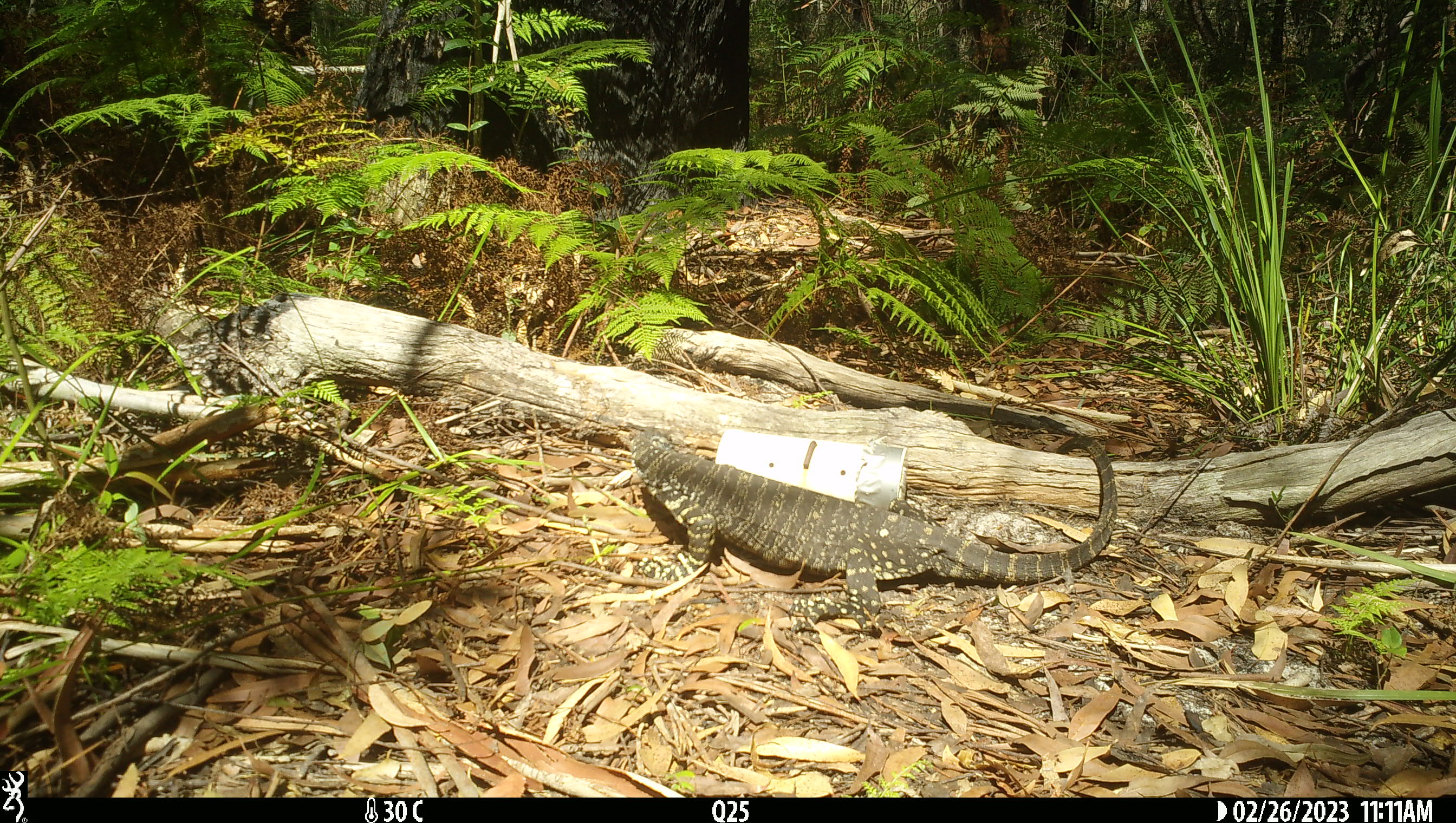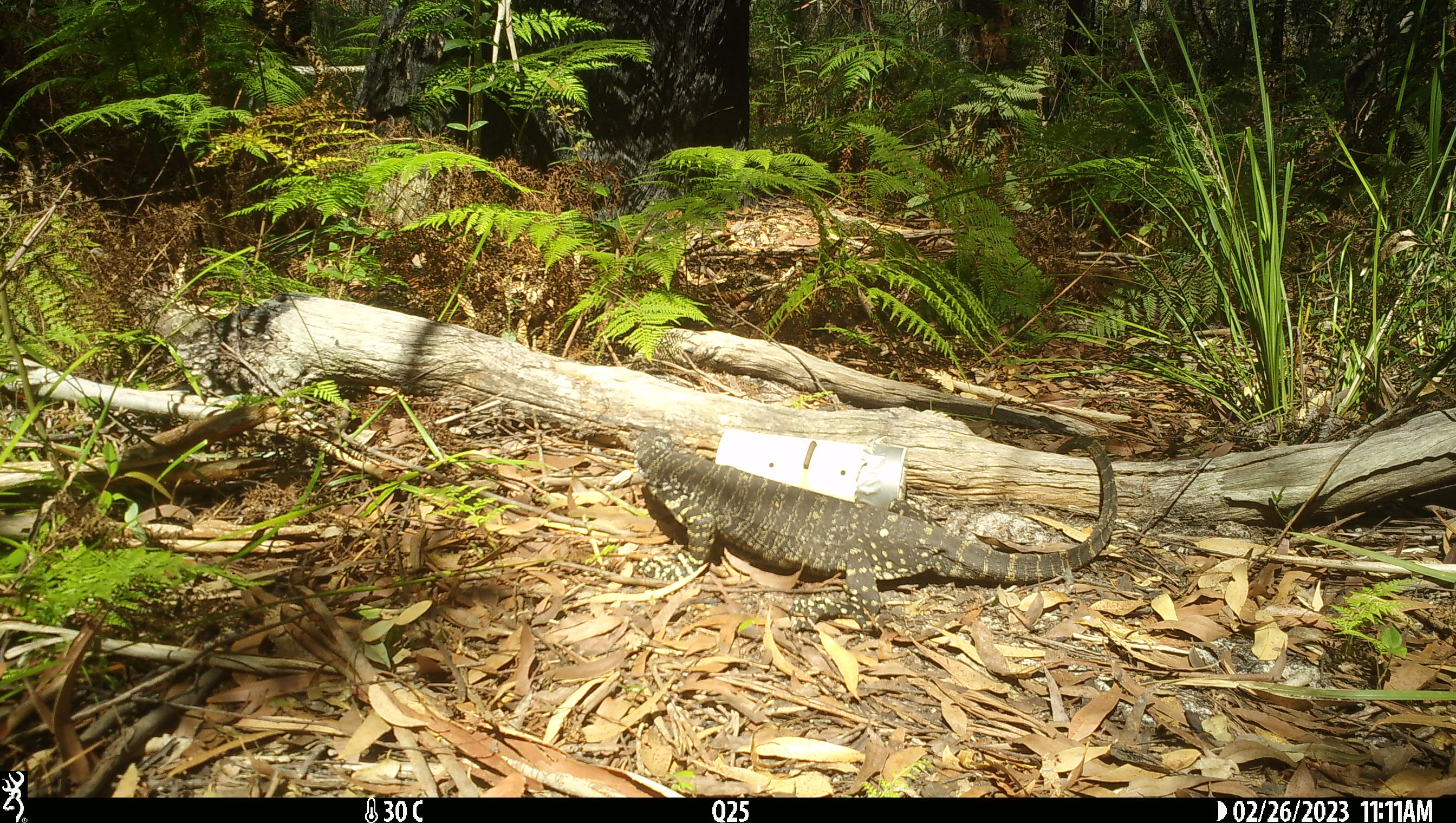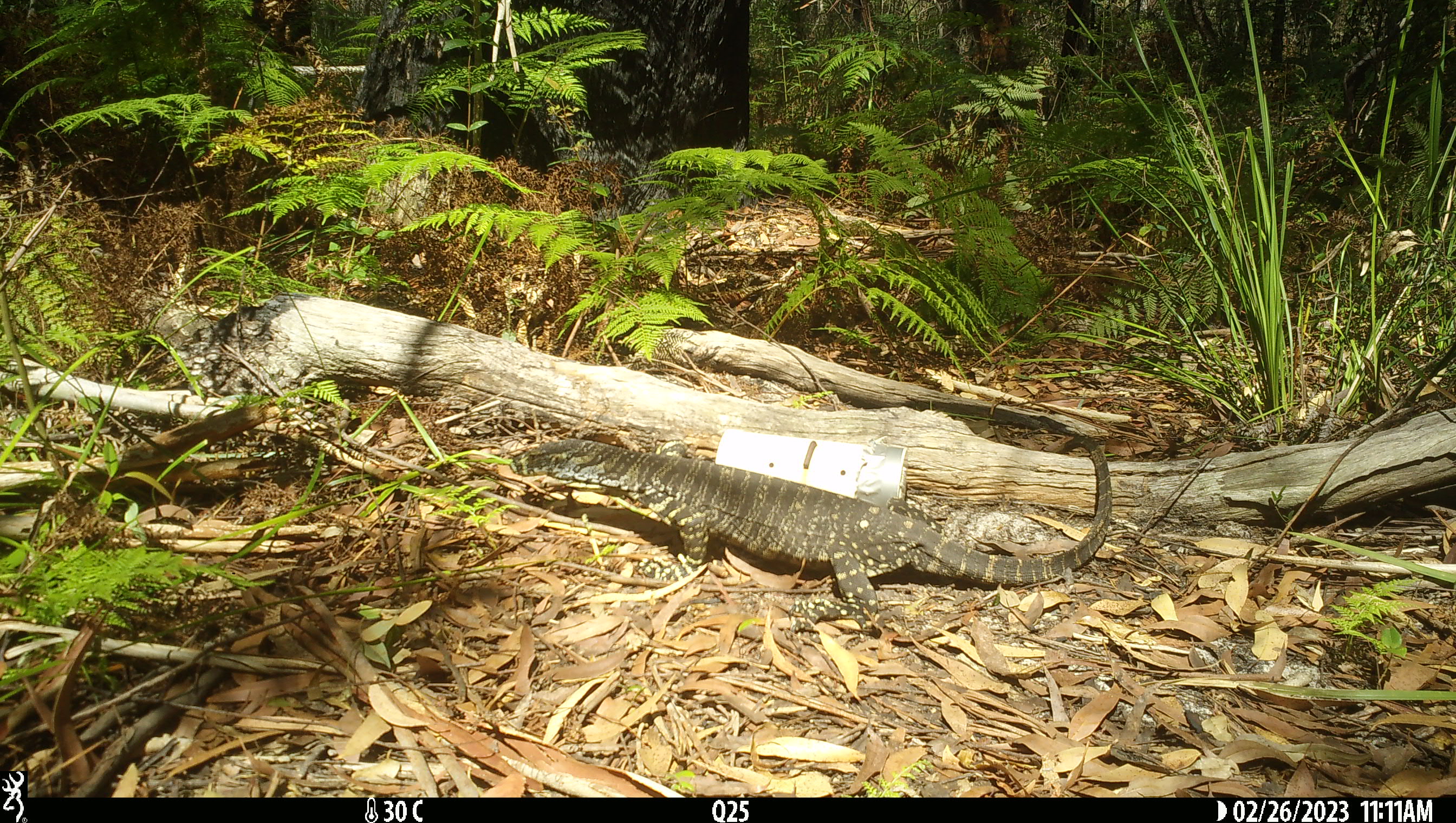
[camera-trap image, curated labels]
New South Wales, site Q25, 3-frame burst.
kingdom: Animalia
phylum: Chordata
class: Reptilia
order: Squamata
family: Varanidae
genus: Varanus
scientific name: Varanus varius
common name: lace monitor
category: goanna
Goanna (lace monitor) (Varanus varius).